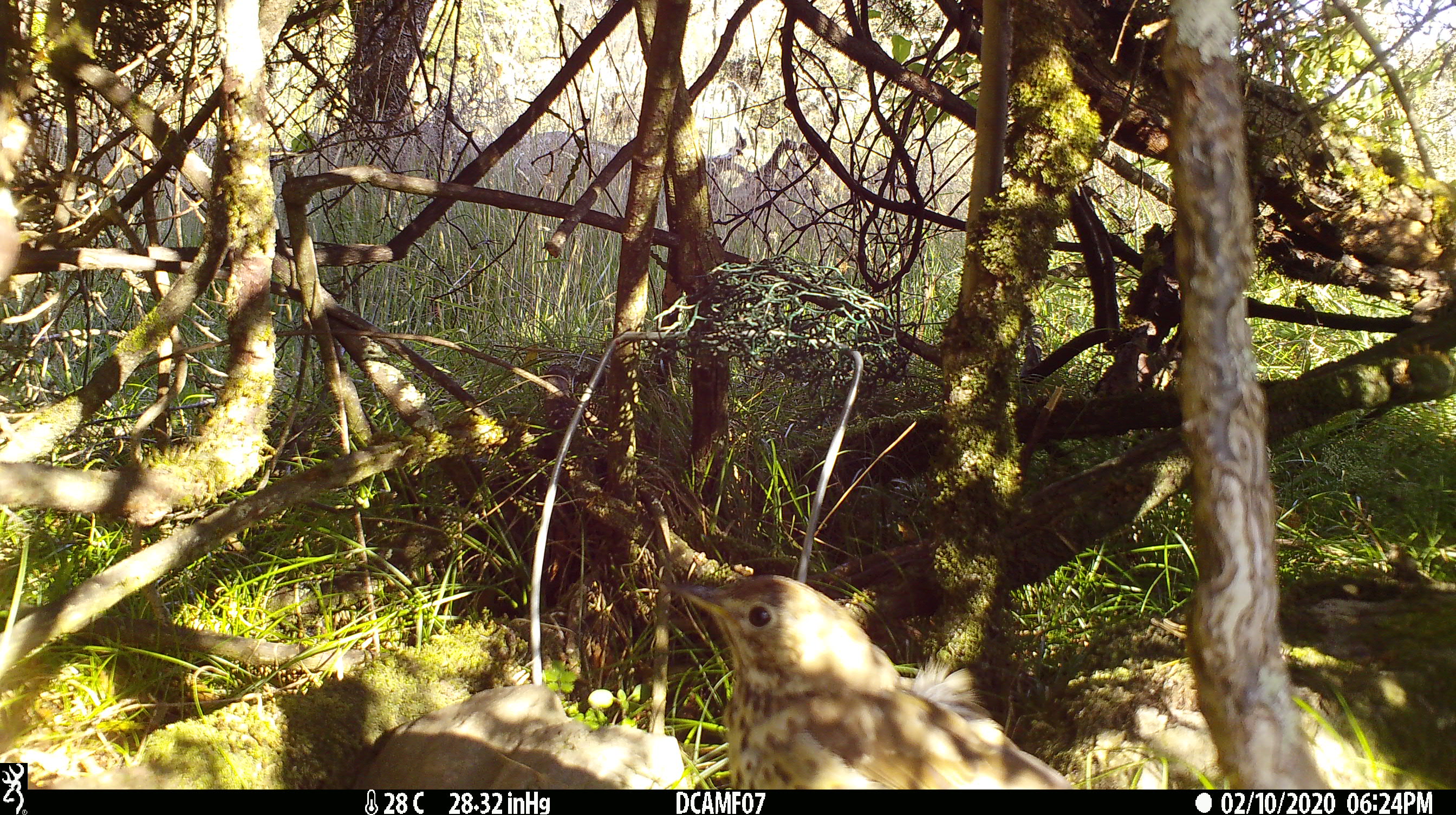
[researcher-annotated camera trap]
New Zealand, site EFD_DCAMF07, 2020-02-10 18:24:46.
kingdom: Animalia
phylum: Chordata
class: Aves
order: Passeriformes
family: Turdidae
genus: Turdus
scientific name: Turdus philomelos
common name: song thrush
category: thrush